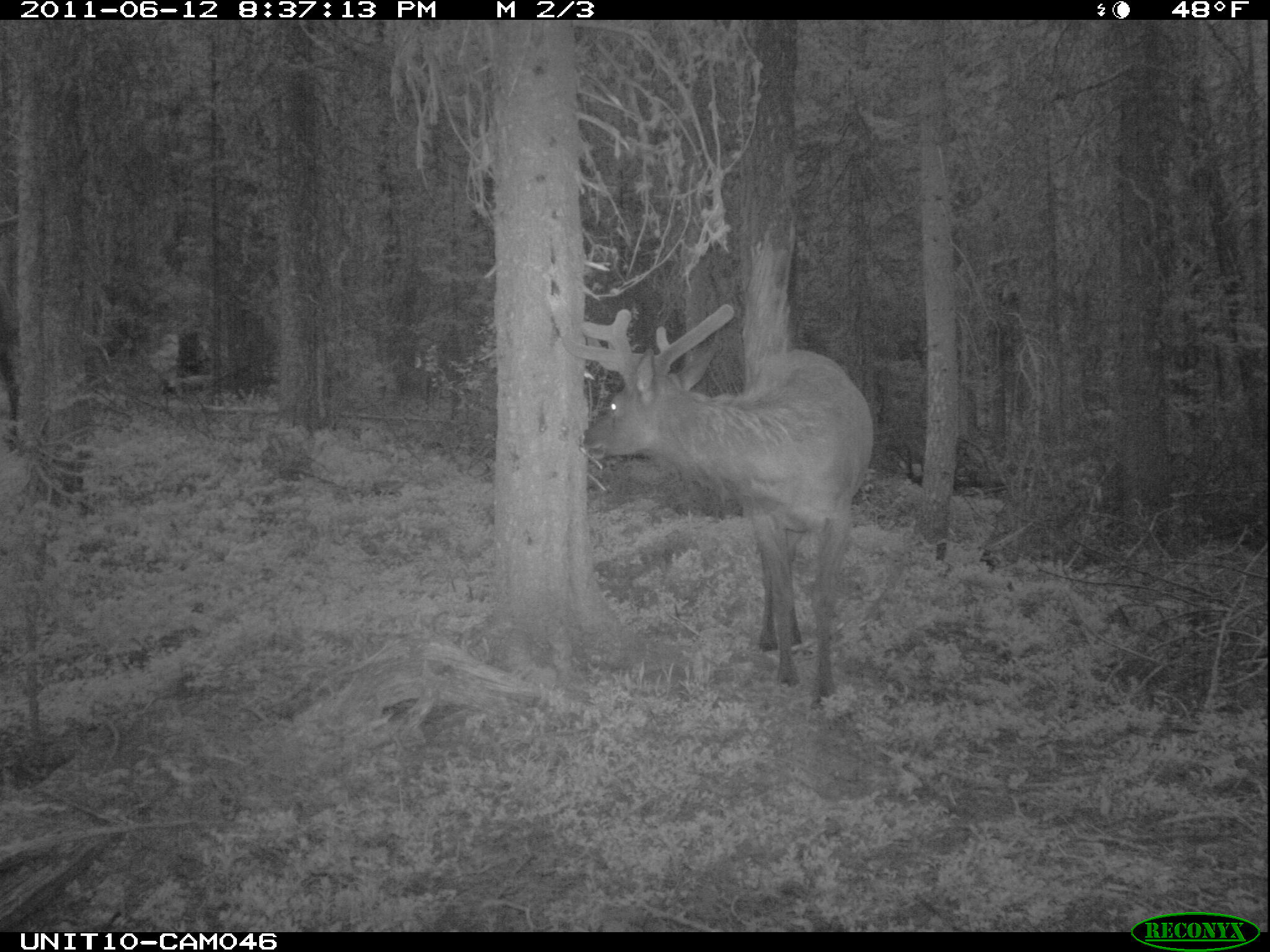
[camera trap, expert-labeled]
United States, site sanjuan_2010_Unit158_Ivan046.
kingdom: Animalia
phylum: Chordata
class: Mammalia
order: Artiodactyla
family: Cervidae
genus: Cervus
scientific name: Cervus elaphus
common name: red deer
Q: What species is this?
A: Cervus elaphus (red deer).